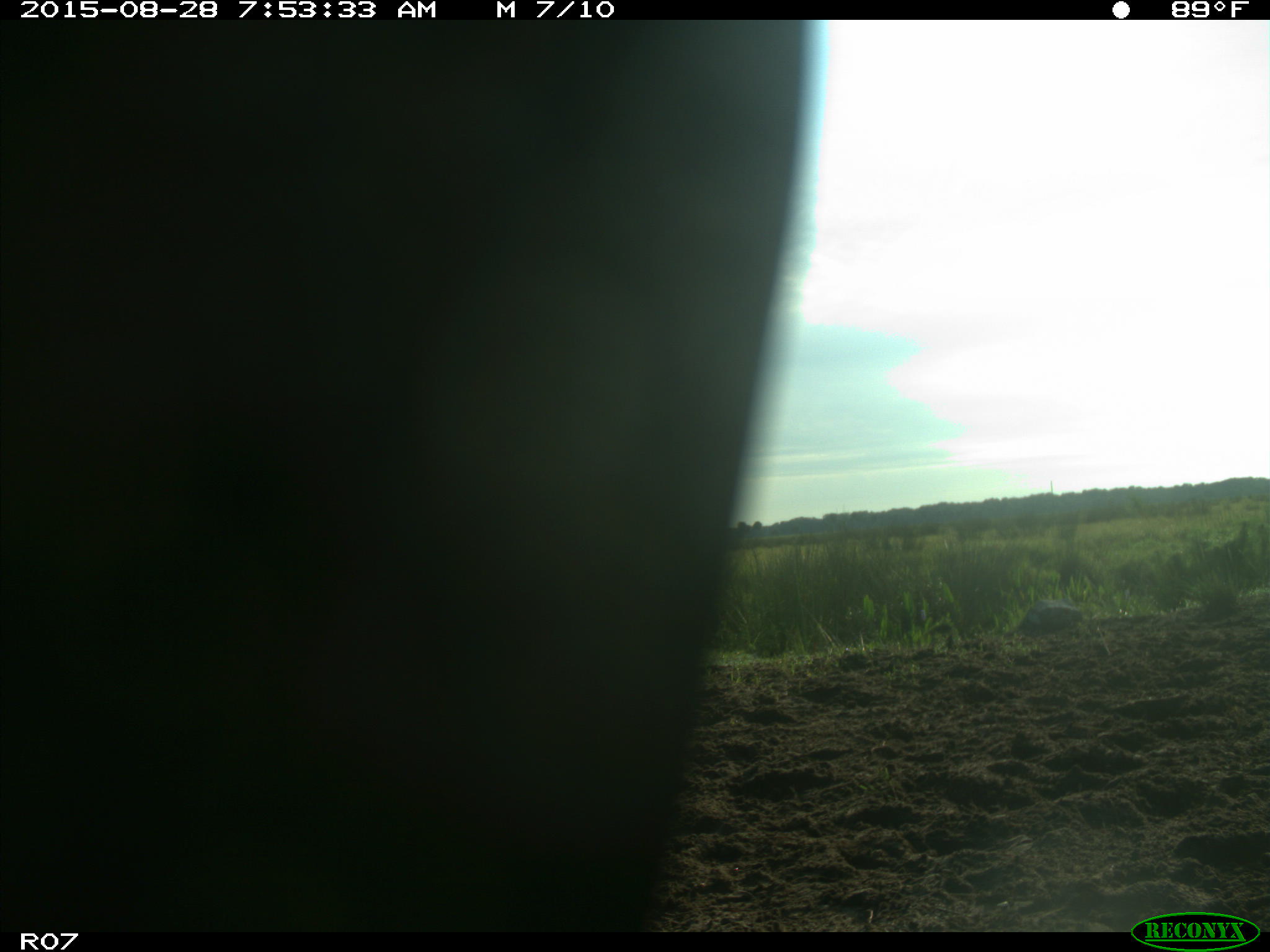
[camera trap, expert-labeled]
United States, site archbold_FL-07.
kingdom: Animalia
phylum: Chordata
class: Mammalia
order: Artiodactyla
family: Bovidae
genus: Bos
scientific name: Bos taurus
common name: domestic cow